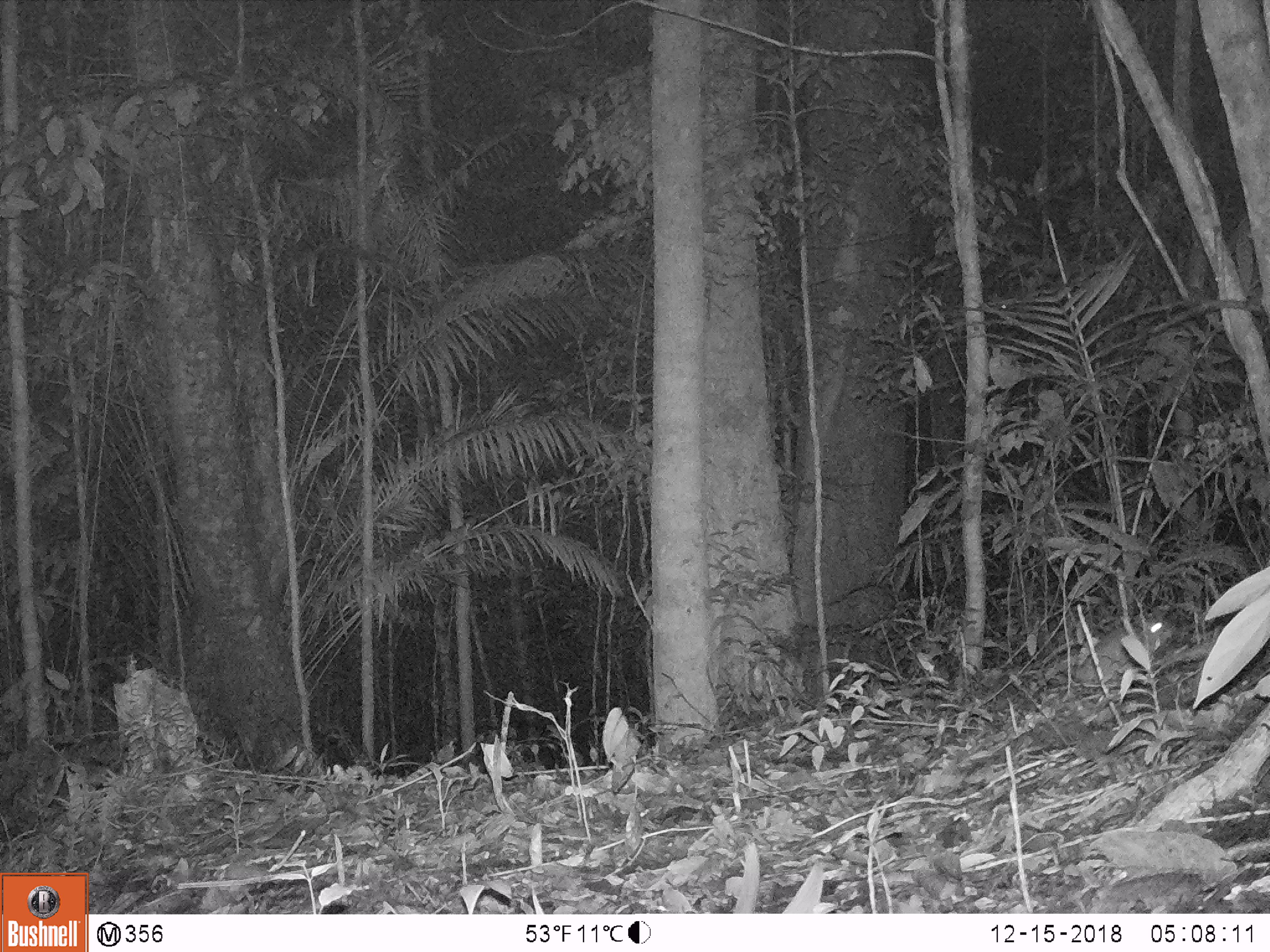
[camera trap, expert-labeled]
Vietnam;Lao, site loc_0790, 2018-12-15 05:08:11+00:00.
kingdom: Animalia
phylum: Chordata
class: Mammalia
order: Rodentia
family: Muridae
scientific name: Muridae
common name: old-world mice and rats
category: unidentified murid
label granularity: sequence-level